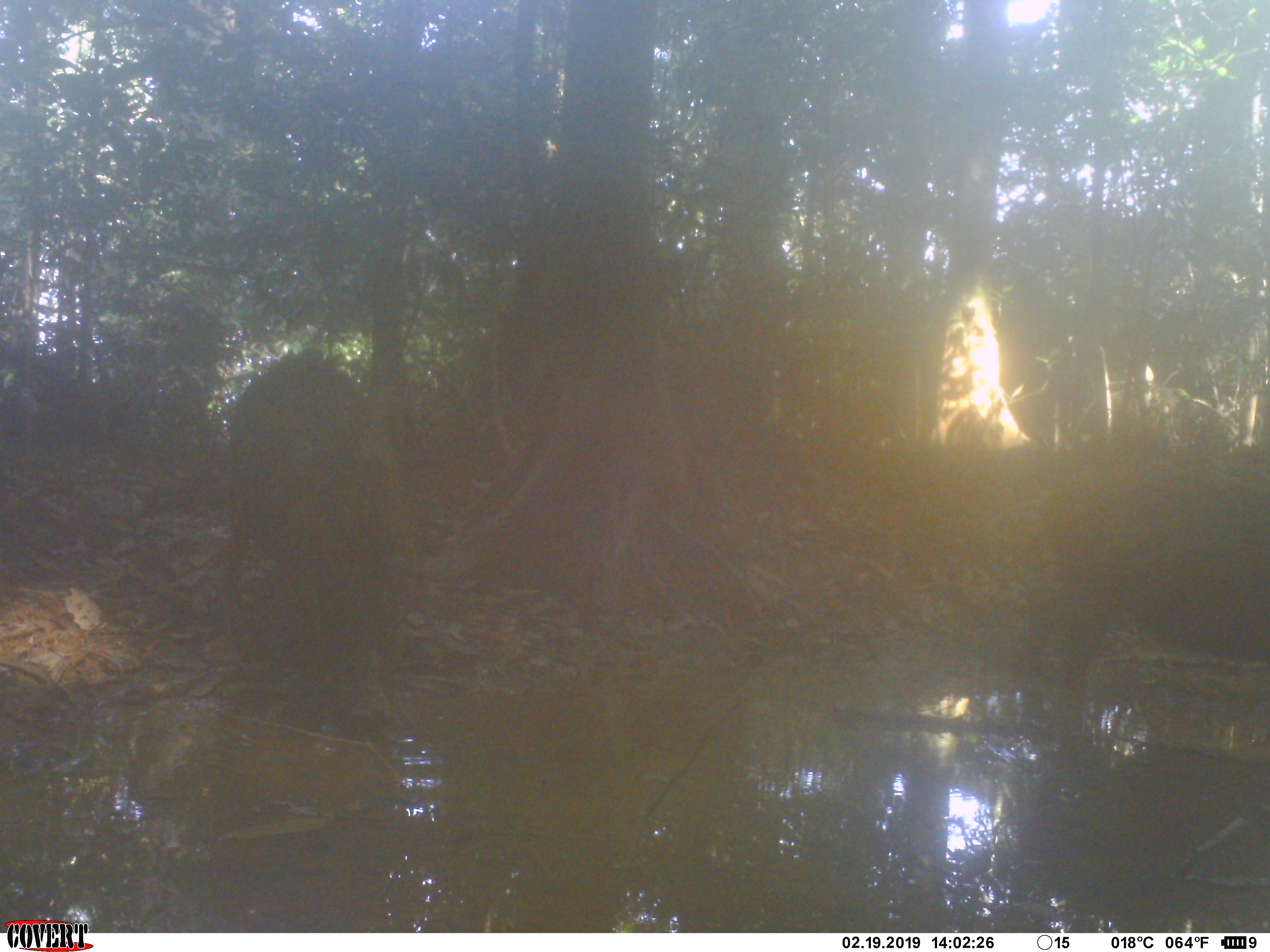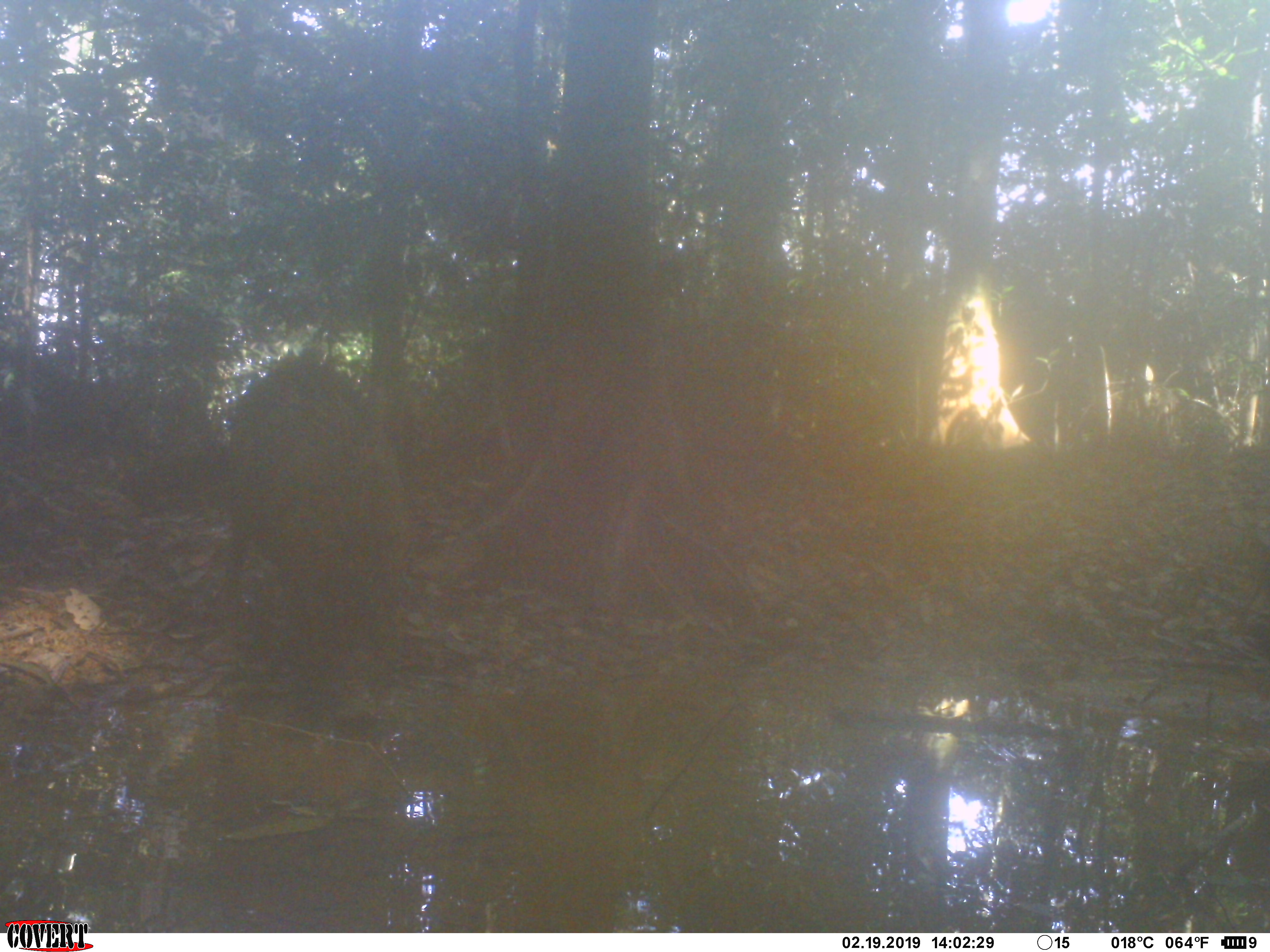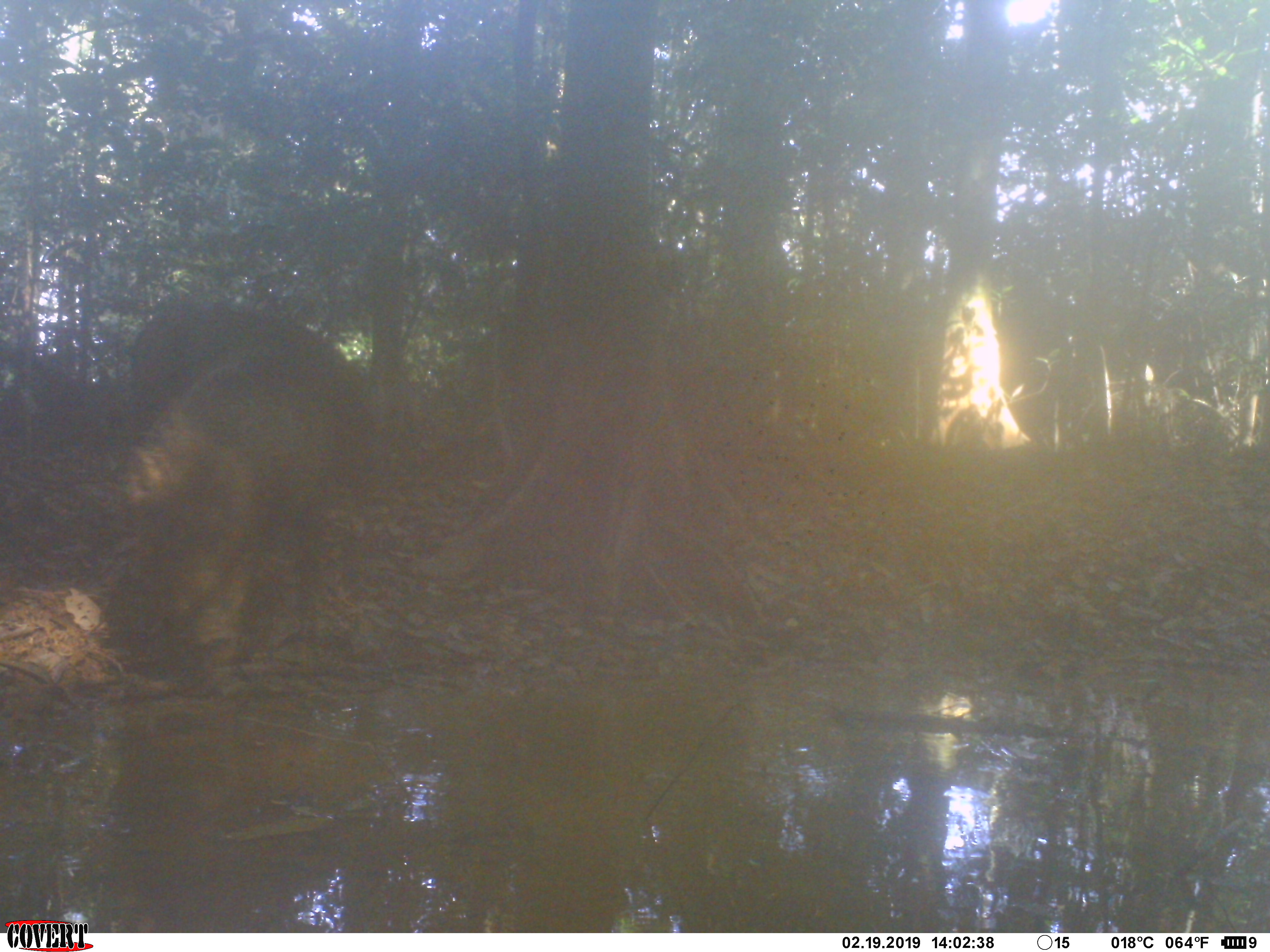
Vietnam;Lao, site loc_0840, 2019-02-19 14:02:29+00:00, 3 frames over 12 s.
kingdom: Animalia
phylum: Chordata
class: Mammalia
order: Artiodactyla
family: Suidae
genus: Sus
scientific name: Sus scrofa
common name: eurasian wild pig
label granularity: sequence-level